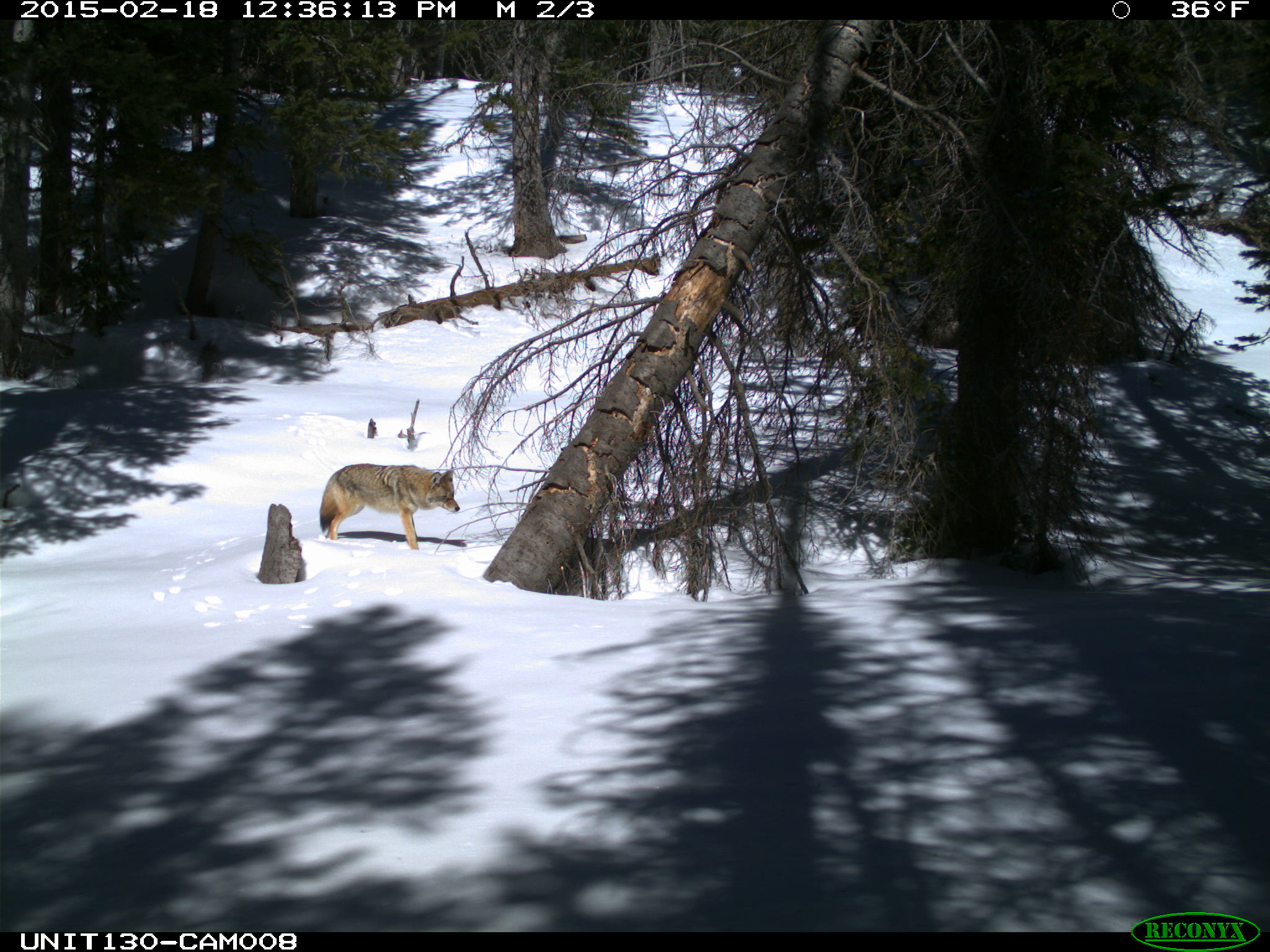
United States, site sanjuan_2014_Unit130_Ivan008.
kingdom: Animalia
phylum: Chordata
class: Mammalia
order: Carnivora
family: Canidae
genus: Canis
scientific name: Canis latrans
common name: coyote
Canis latrans (coyote).